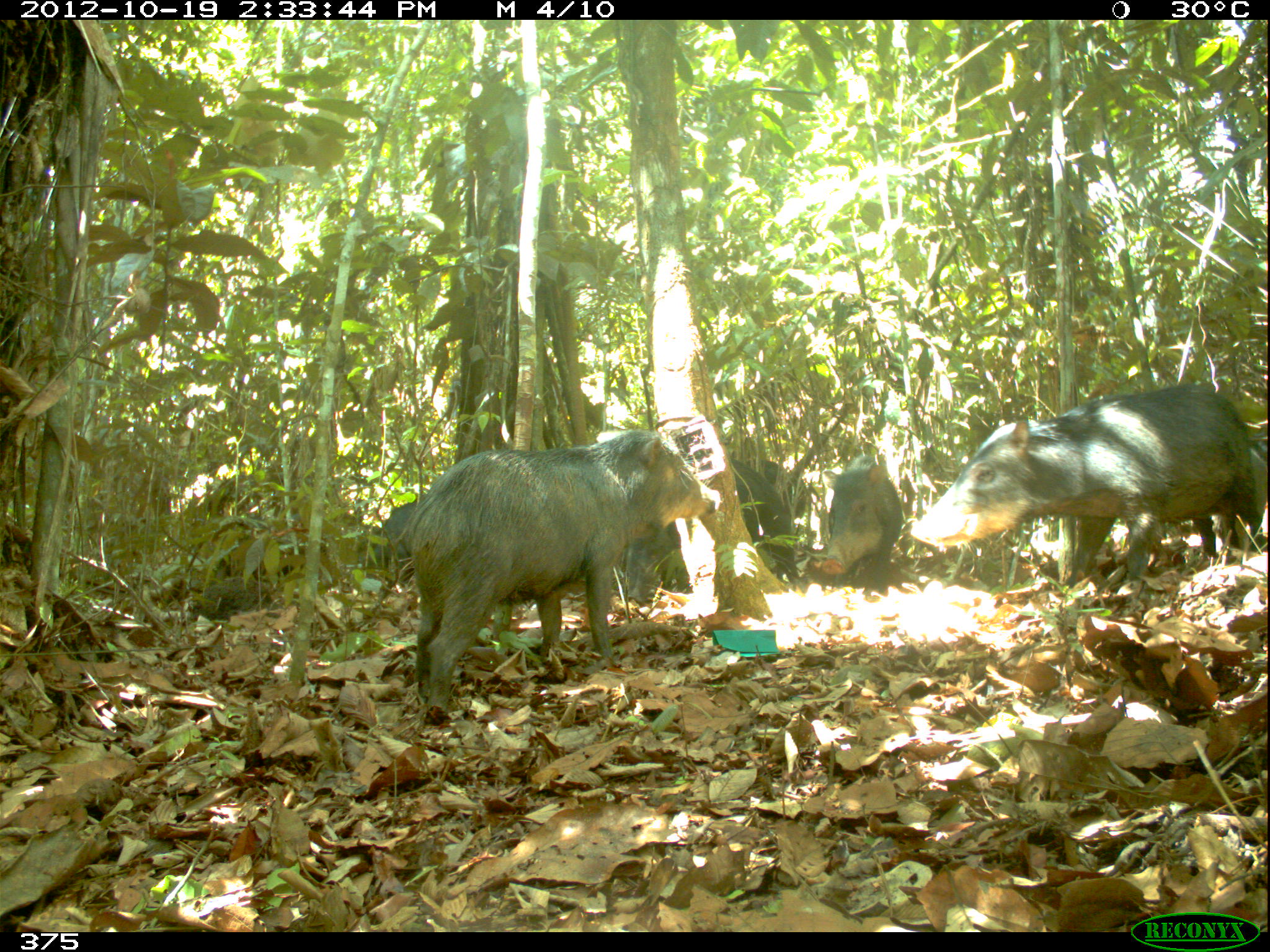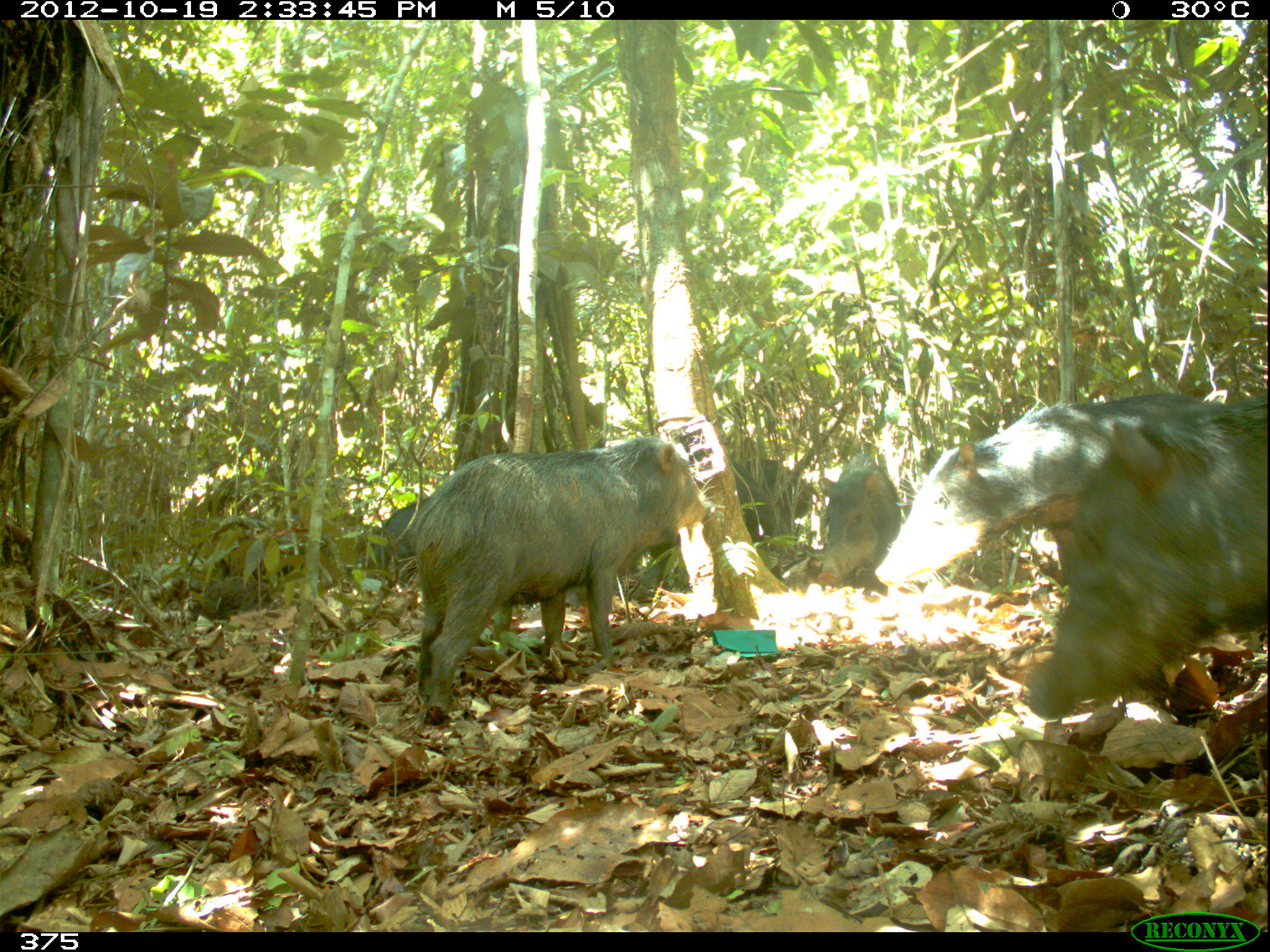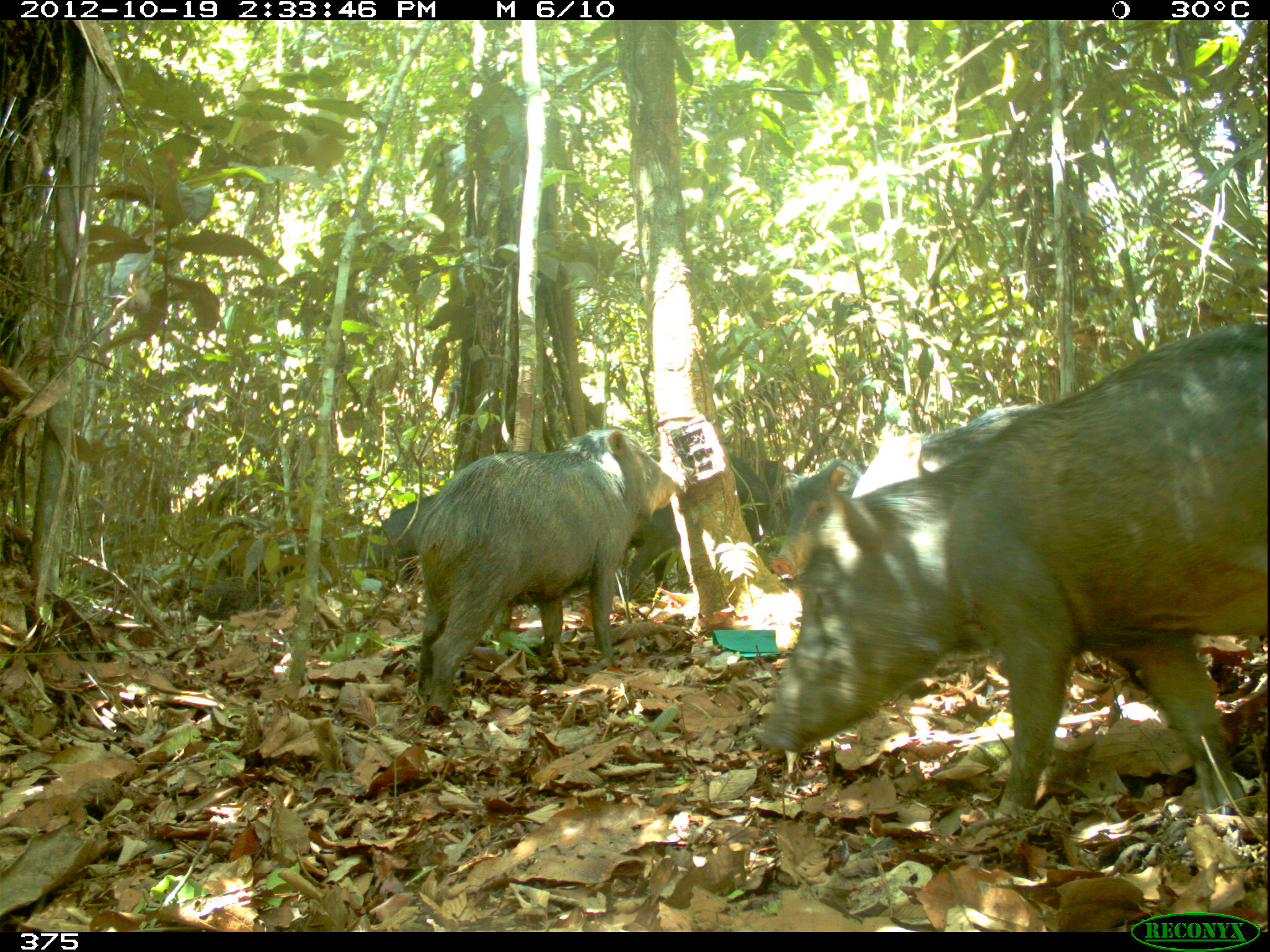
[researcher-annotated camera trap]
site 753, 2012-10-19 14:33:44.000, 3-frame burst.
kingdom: Animalia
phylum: Chordata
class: Mammalia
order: Artiodactyla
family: Tayassuidae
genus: Tayassu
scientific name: Tayassu pecari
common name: white-lipped peccary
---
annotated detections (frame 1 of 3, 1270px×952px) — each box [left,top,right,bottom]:
tayassu pecari: [403,430,720,708]; [911,380,1263,588]; [626,458,799,605]; [820,453,903,593]; [362,495,419,582]; [742,459,808,523]; [222,537,303,578]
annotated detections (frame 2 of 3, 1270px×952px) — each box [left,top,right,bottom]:
tayassu pecari: [408,436,716,717]; [1022,395,1268,724]; [874,391,1227,590]; [815,452,901,588]; [353,498,426,573]; [736,455,813,521]; [730,458,779,548]; [215,537,295,579]